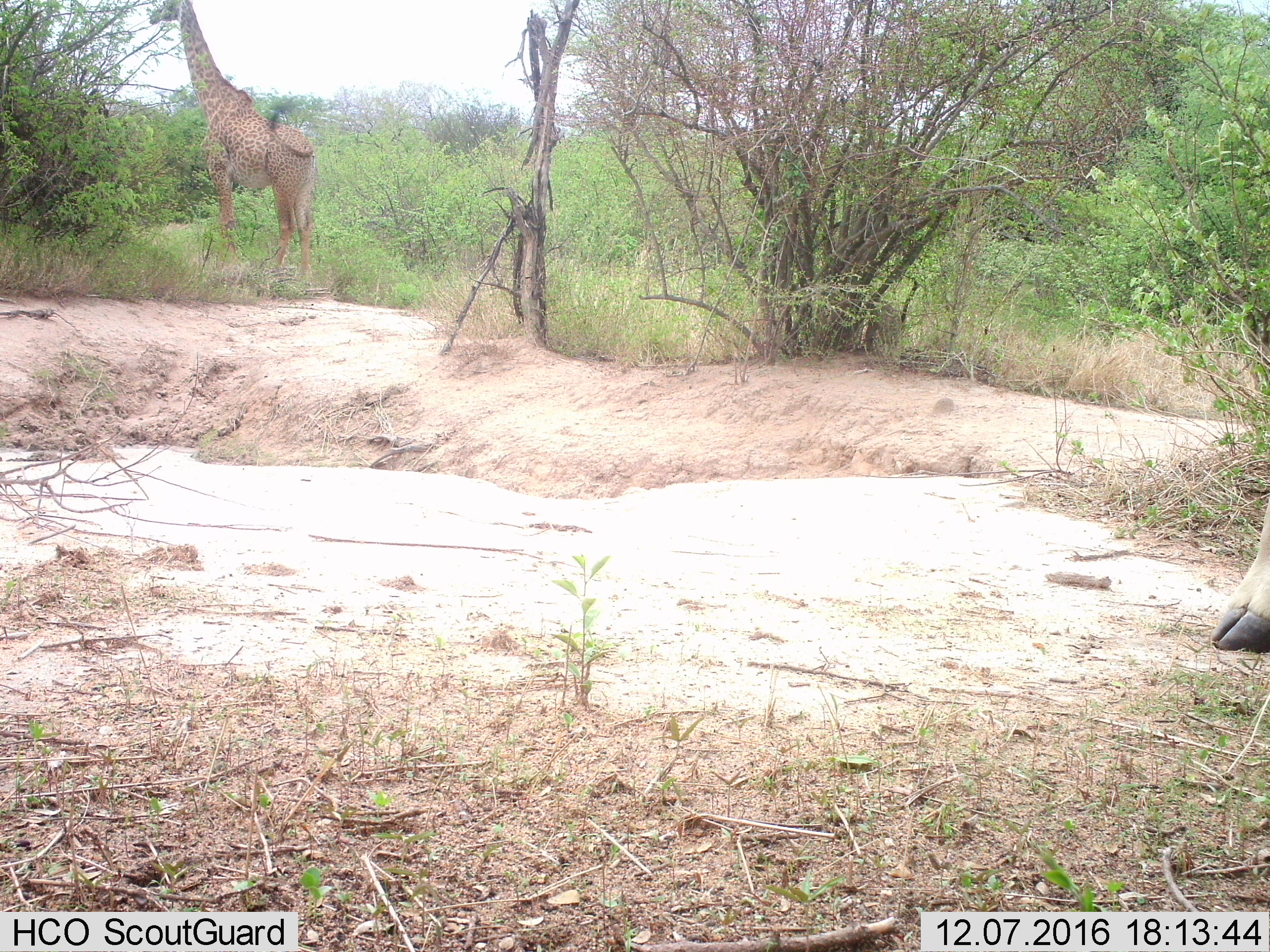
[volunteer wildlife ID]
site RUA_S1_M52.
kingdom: Animalia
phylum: Chordata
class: Mammalia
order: Artiodactyla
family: Giraffidae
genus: Giraffa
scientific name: Giraffa camelopardalis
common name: giraffe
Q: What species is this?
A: Giraffe (Giraffa camelopardalis).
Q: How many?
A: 2.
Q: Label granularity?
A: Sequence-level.